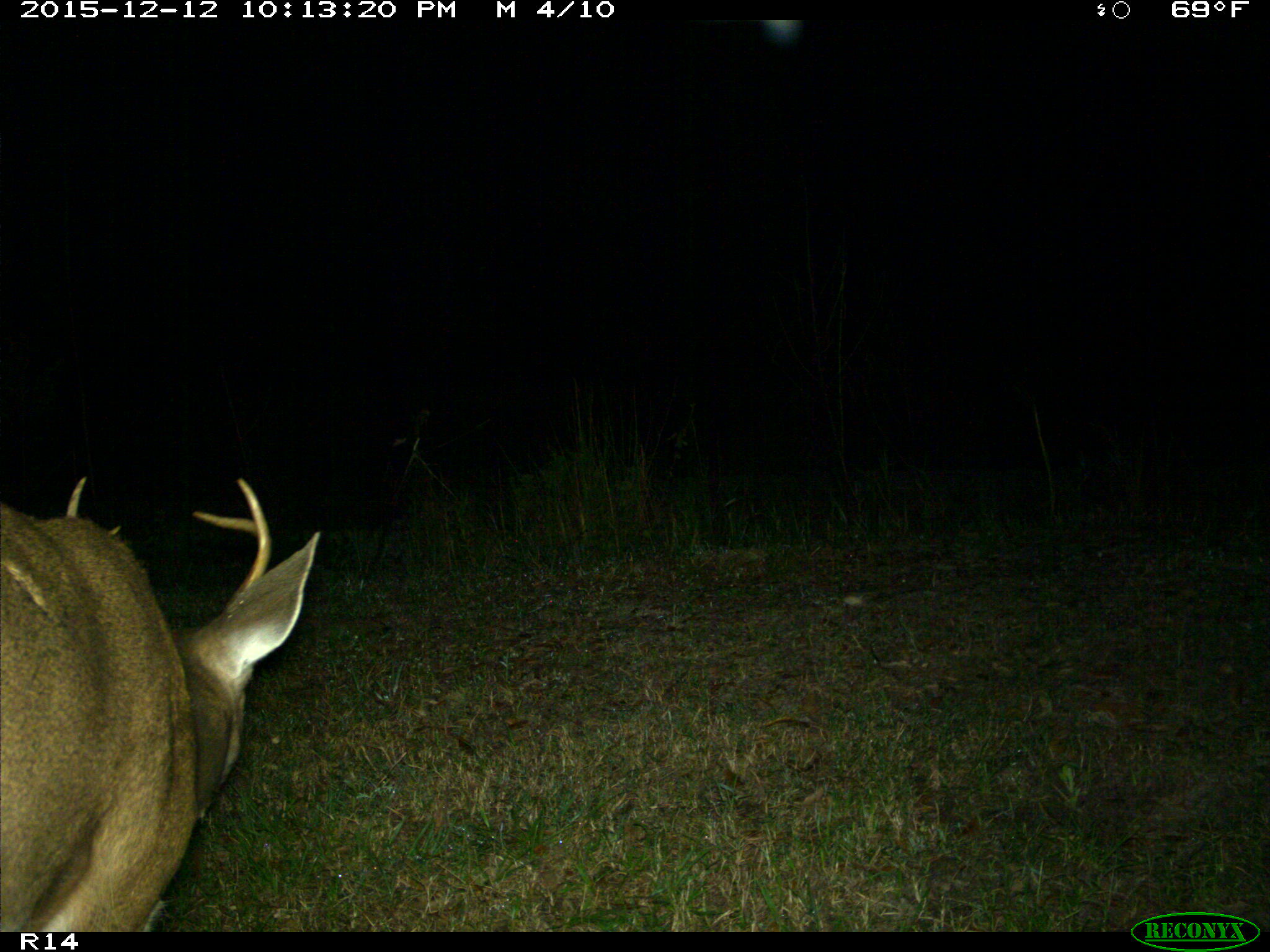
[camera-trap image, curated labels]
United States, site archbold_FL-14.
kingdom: Animalia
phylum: Chordata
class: Mammalia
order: Artiodactyla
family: Cervidae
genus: Odocoileus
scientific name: Odocoileus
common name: deer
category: unidentified deer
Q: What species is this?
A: Unidentified deer (deer) (Odocoileus).